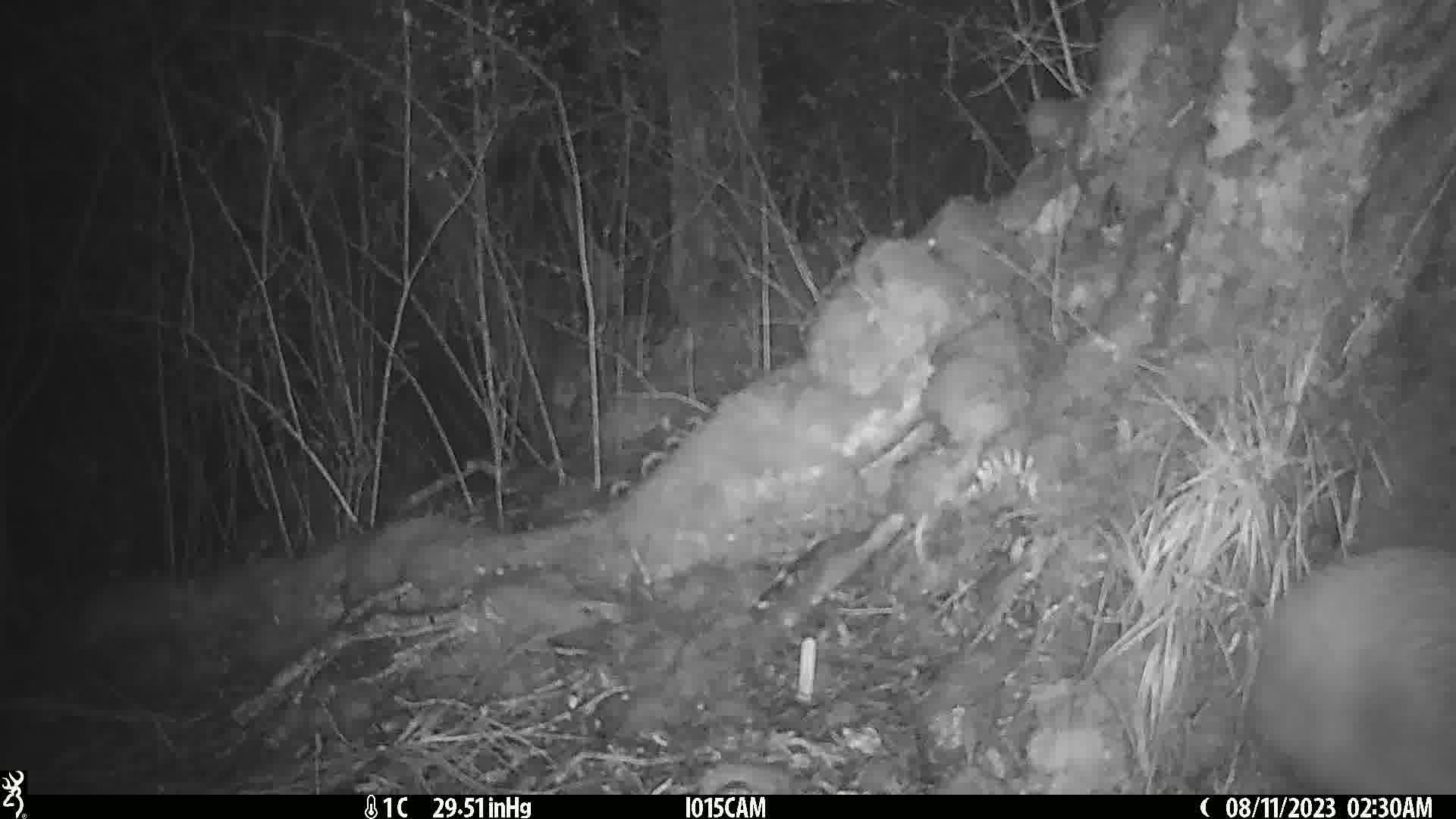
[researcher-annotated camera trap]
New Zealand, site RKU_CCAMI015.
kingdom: Animalia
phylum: Chordata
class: Aves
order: Apterygiformes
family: Apterygidae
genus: Apteryx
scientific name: Apteryx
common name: kiwi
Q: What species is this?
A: Kiwi (Apteryx).